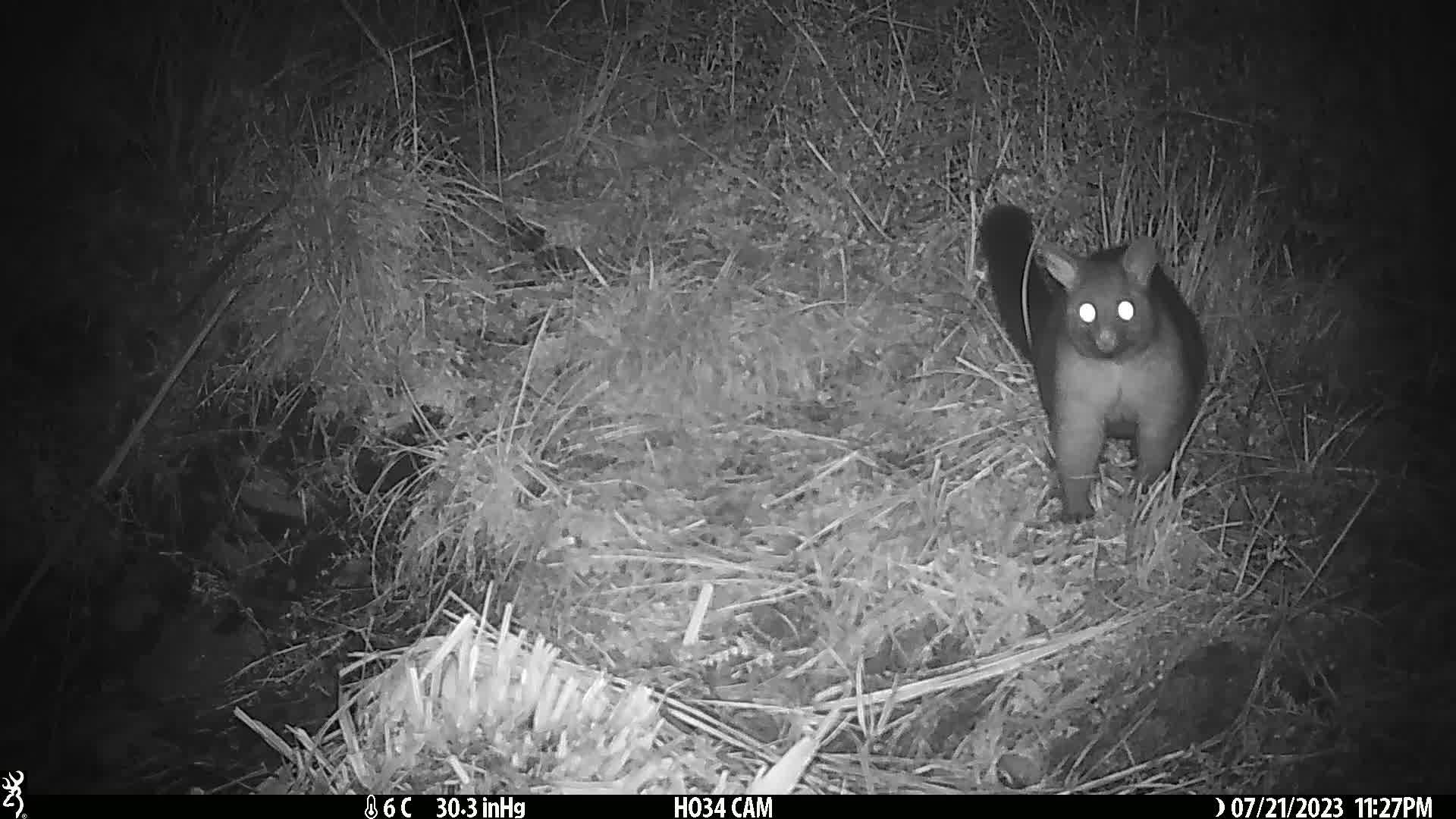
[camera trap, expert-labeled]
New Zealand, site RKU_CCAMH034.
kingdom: Animalia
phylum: Chordata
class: Mammalia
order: Diprotodontia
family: Phalangeridae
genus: Trichosurus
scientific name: Trichosurus vulpecula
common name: common brushtail possum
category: possum